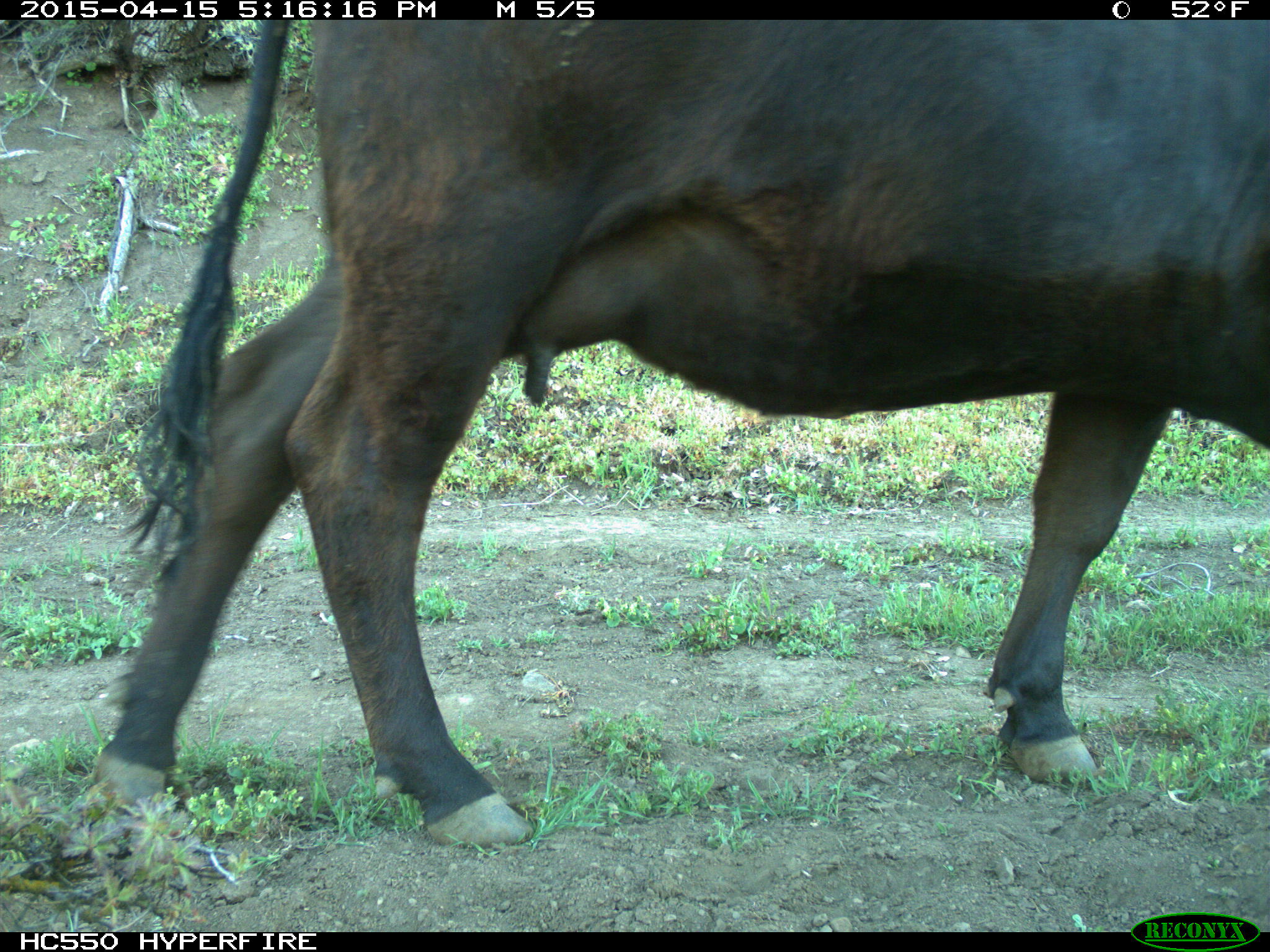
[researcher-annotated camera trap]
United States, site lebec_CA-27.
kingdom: Animalia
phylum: Chordata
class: Mammalia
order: Artiodactyla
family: Bovidae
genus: Bos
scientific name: Bos taurus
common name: domestic cow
Bos taurus (domestic cow).